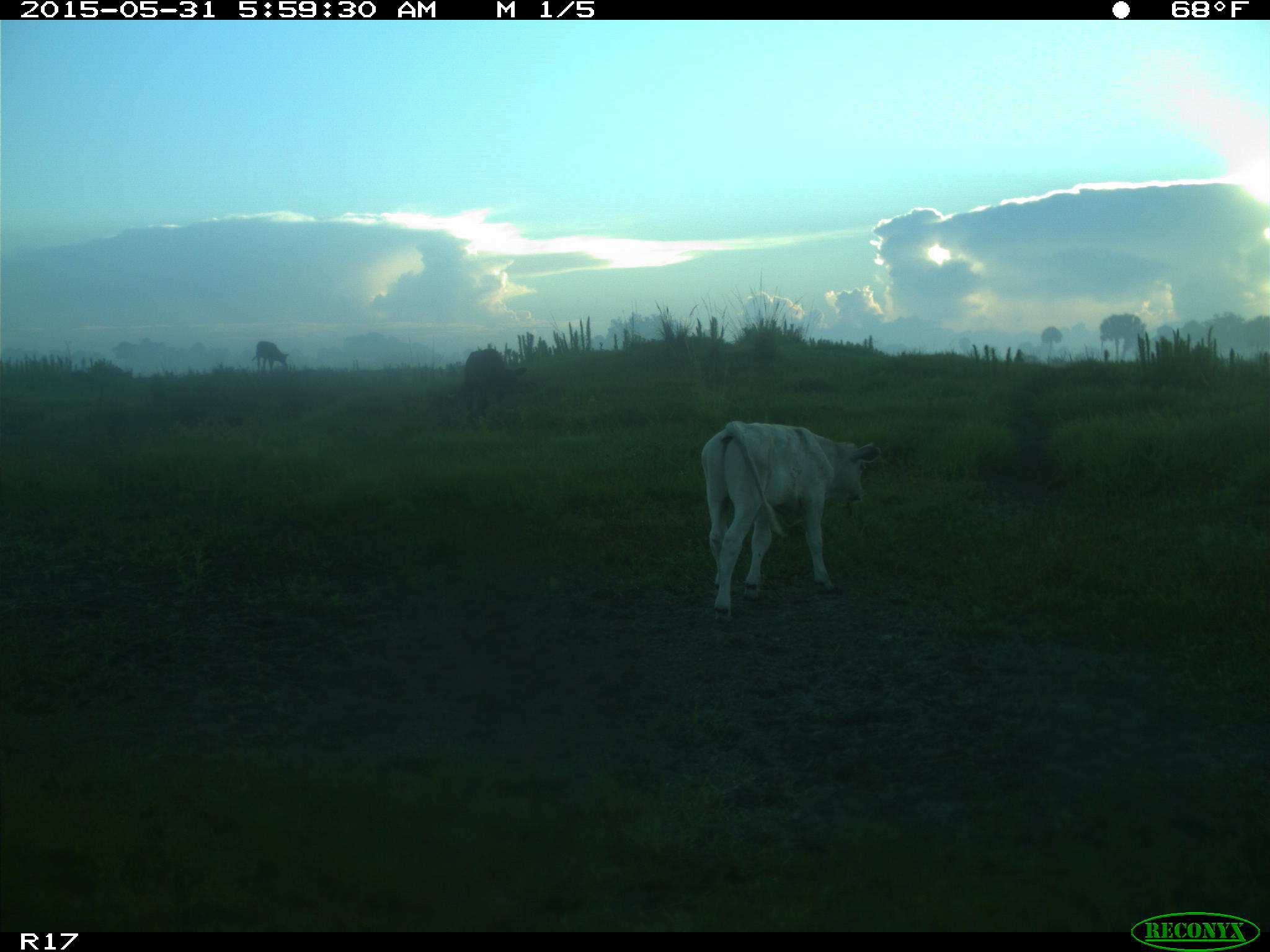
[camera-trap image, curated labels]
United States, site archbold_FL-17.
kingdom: Animalia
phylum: Chordata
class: Mammalia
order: Artiodactyla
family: Bovidae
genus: Bos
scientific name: Bos taurus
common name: domestic cow